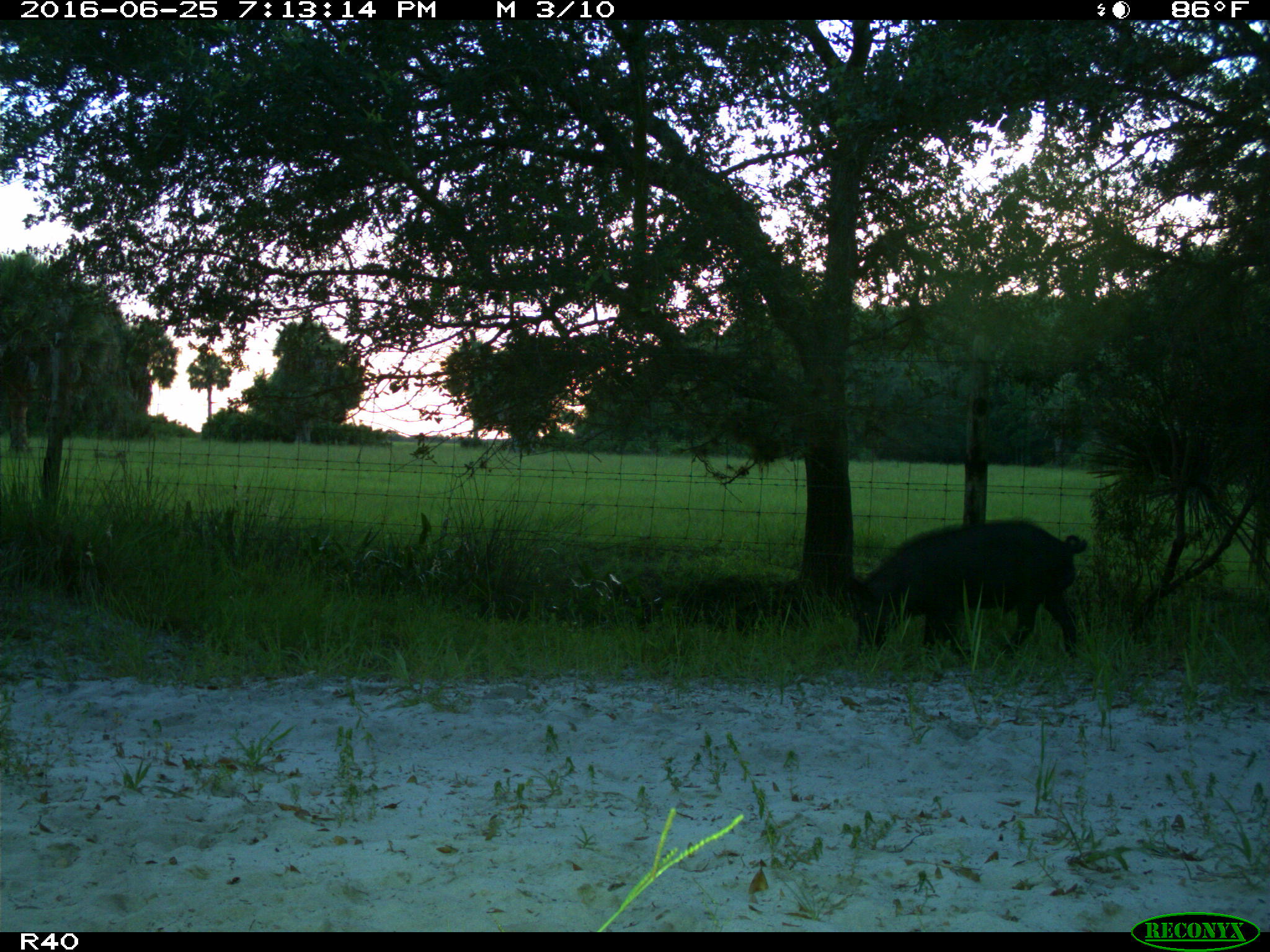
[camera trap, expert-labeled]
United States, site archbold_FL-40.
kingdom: Animalia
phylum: Chordata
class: Mammalia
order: Artiodactyla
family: Suidae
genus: Sus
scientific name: Sus scrofa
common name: wild boar